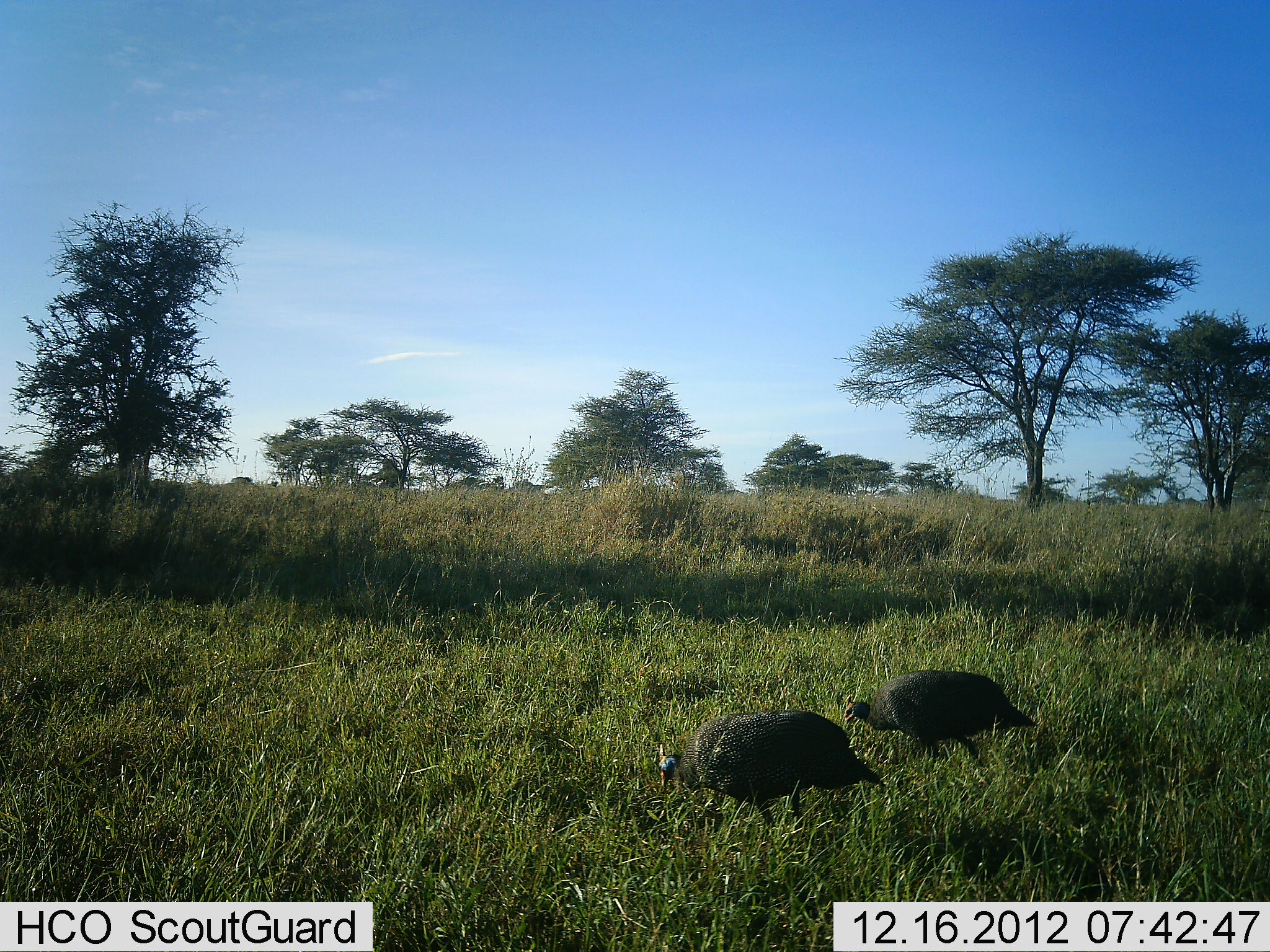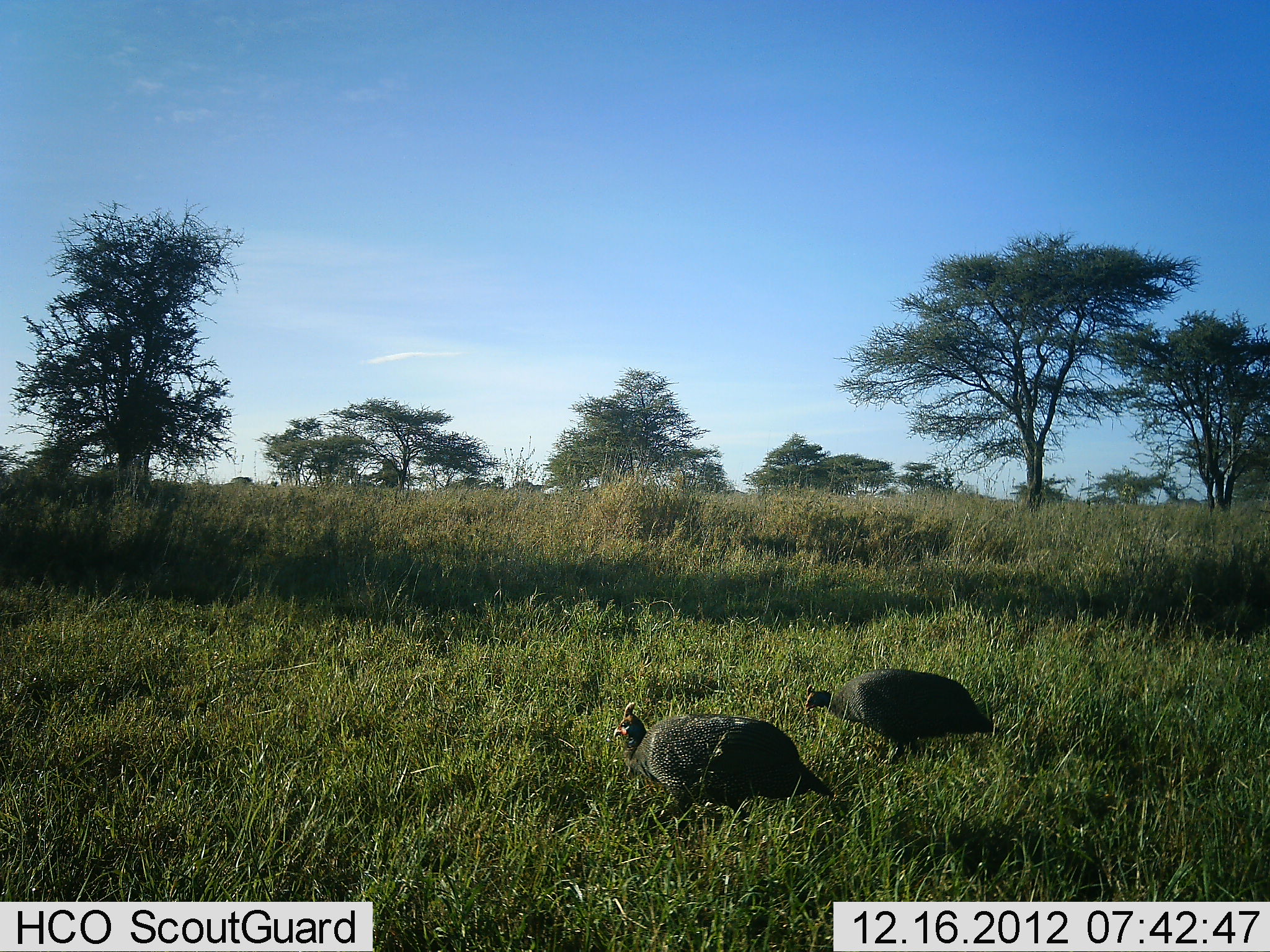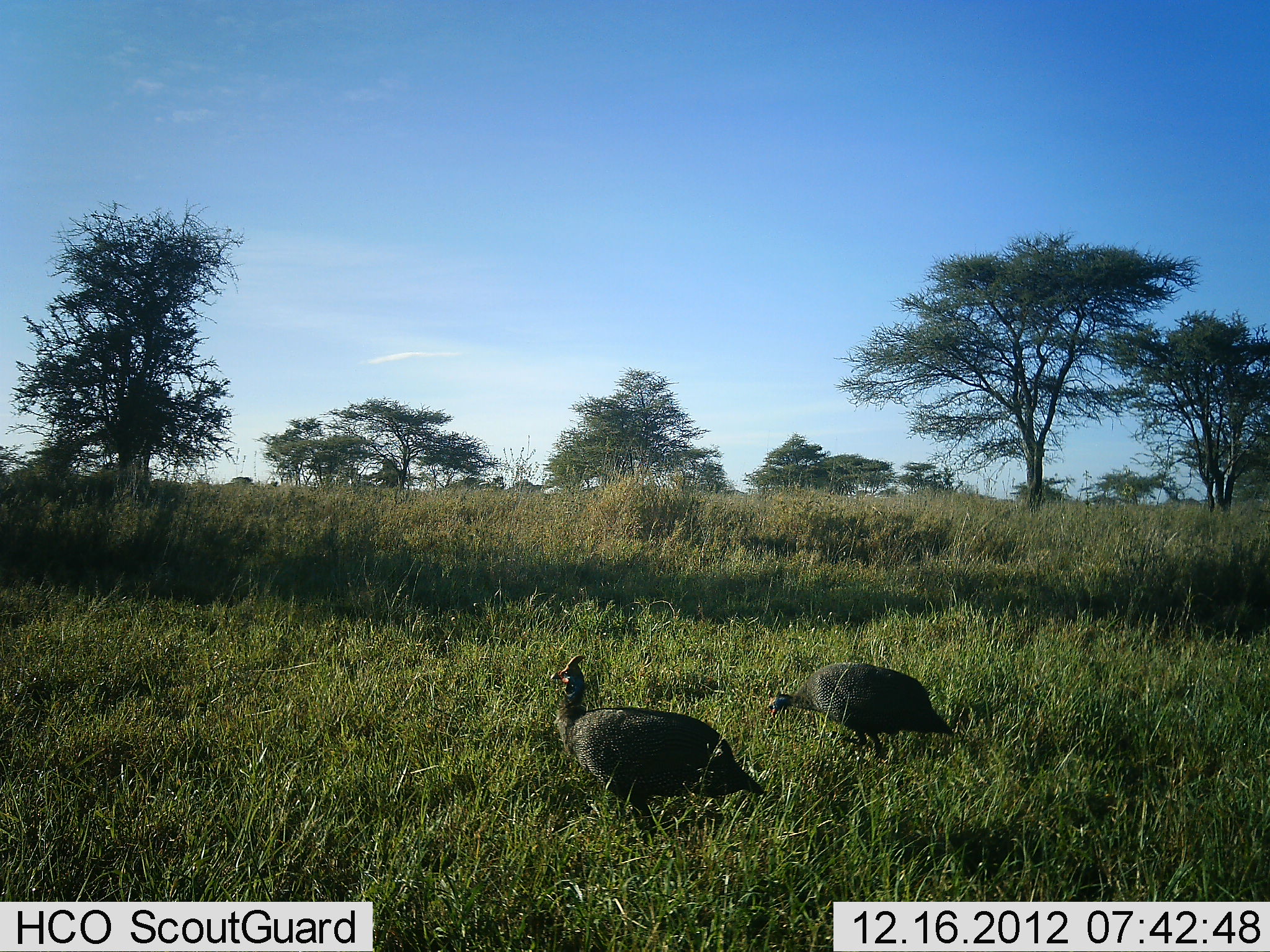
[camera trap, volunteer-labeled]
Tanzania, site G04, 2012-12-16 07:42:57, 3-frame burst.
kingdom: Animalia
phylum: Chordata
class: Aves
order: Galliformes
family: Numididae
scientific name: Numididae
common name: guinea fowl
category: guineafowl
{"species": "guineafowl (guinea fowl) (Numididae)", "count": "2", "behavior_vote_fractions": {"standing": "9%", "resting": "0%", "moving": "79%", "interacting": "3%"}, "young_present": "0%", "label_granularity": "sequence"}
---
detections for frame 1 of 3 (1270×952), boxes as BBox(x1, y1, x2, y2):
animal: BBox(657, 709, 886, 847); BBox(843, 670, 1037, 770)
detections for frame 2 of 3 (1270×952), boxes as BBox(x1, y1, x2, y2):
animal: BBox(614, 702, 831, 841); BBox(804, 668, 998, 766)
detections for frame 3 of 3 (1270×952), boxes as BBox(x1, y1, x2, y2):
animal: BBox(550, 654, 765, 847); BBox(766, 662, 954, 760)